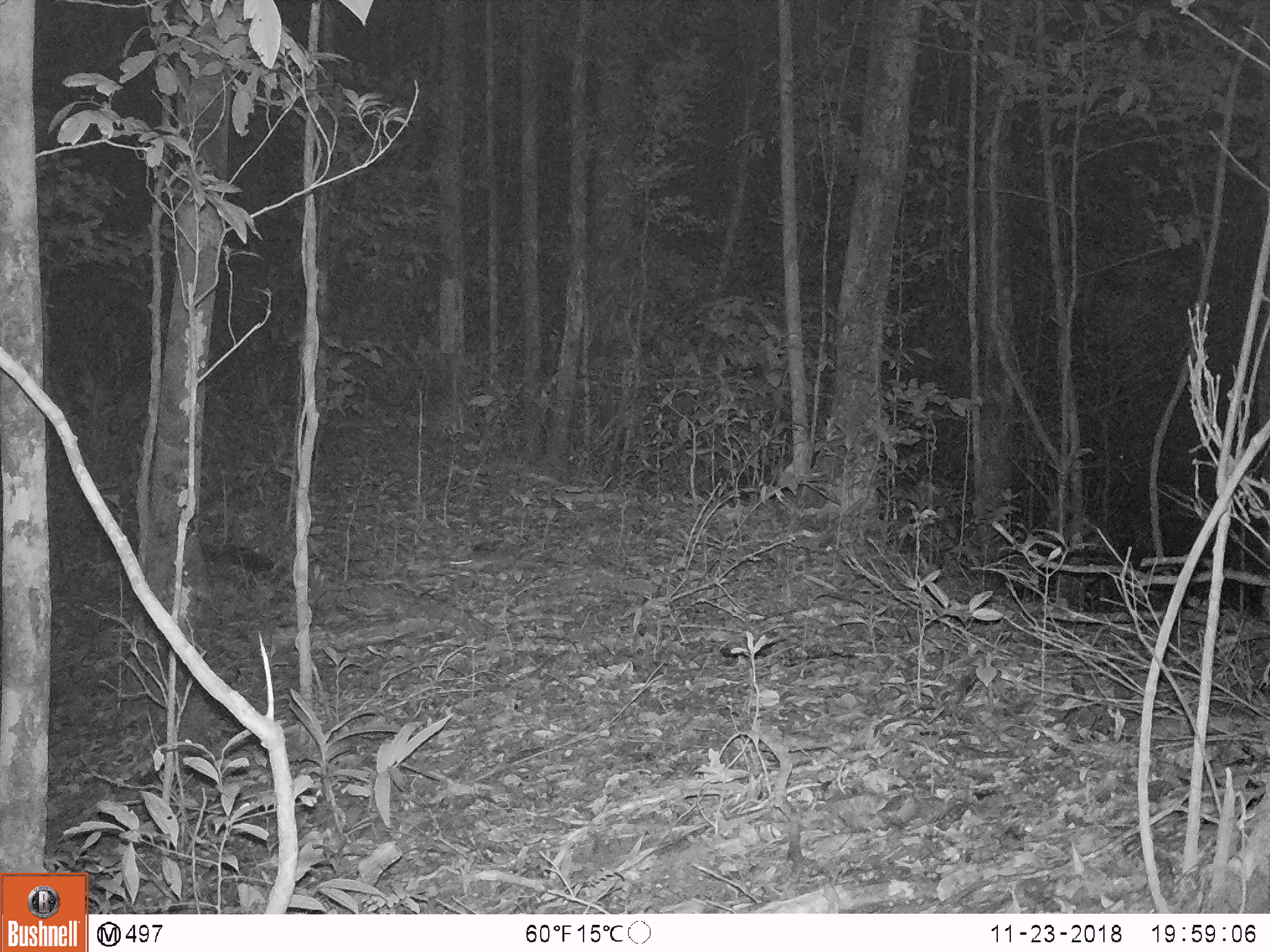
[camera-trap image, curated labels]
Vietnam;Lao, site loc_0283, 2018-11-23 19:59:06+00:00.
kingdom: Animalia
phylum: Chordata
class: Mammalia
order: Rodentia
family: Muridae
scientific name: Muridae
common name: old-world mice and rats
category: unidentified murid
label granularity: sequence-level